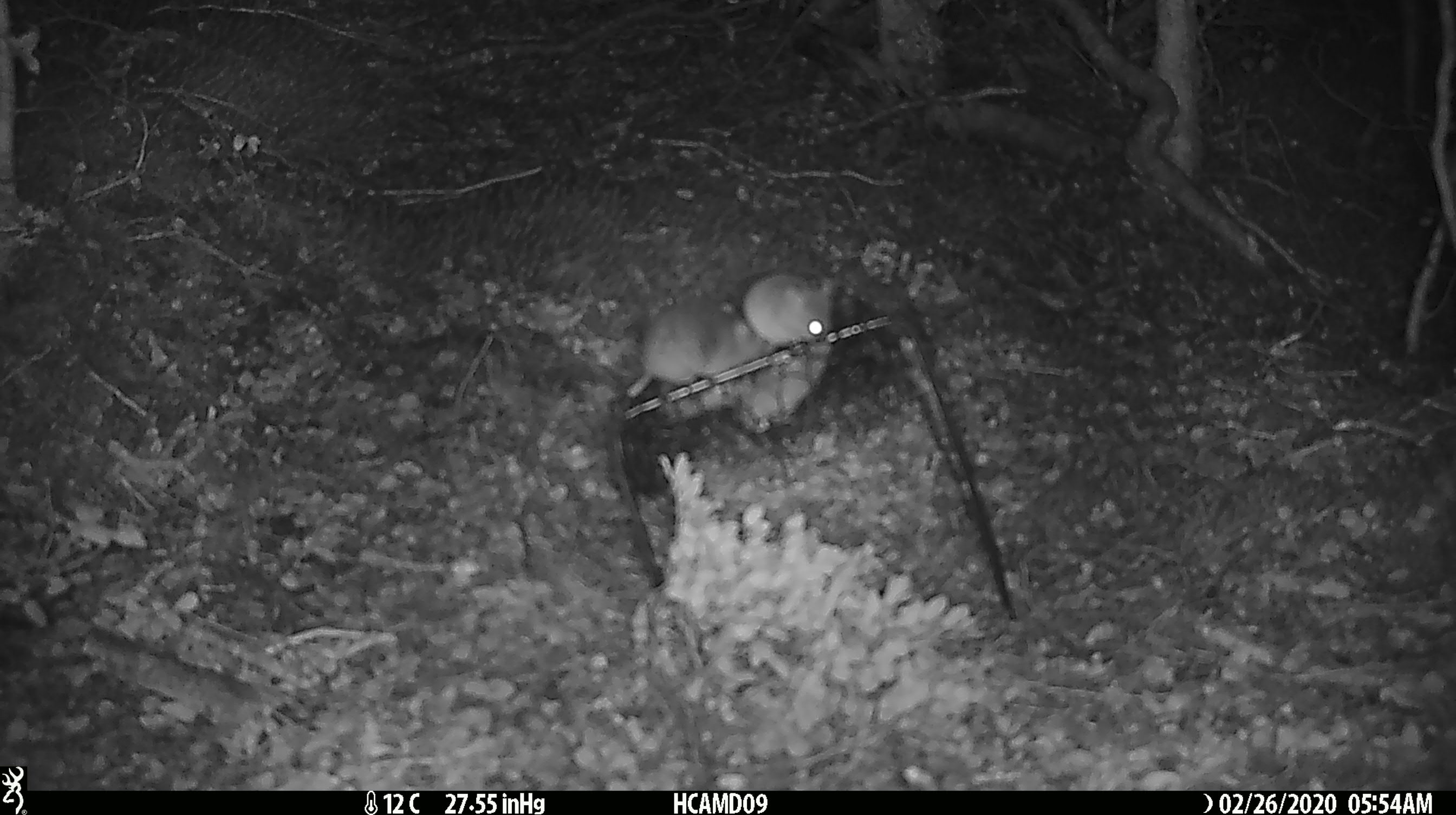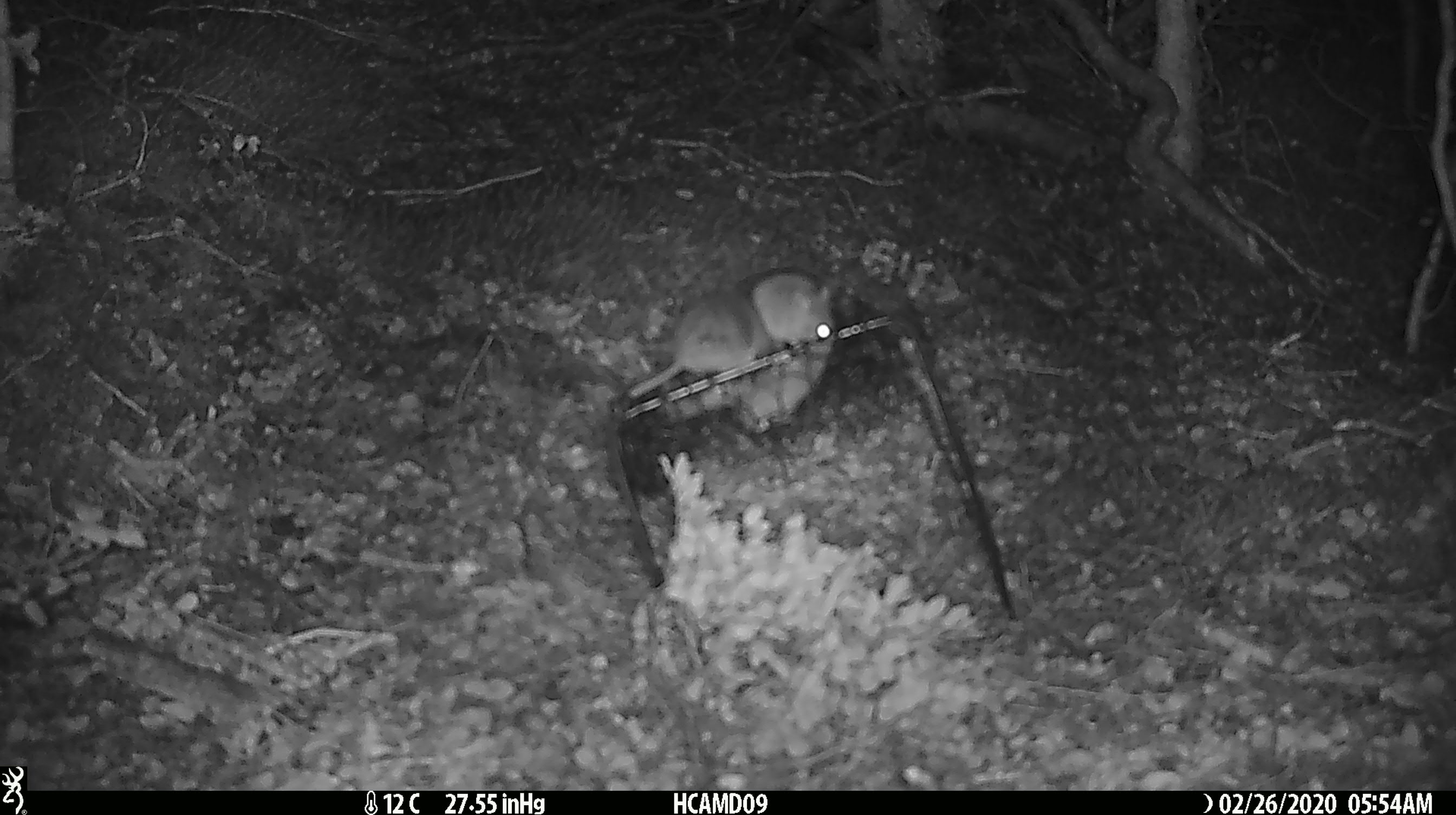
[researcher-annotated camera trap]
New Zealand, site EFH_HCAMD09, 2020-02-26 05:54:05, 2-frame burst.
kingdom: Animalia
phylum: Chordata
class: Mammalia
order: Rodentia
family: Muridae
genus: Mus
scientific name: Mus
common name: mouse